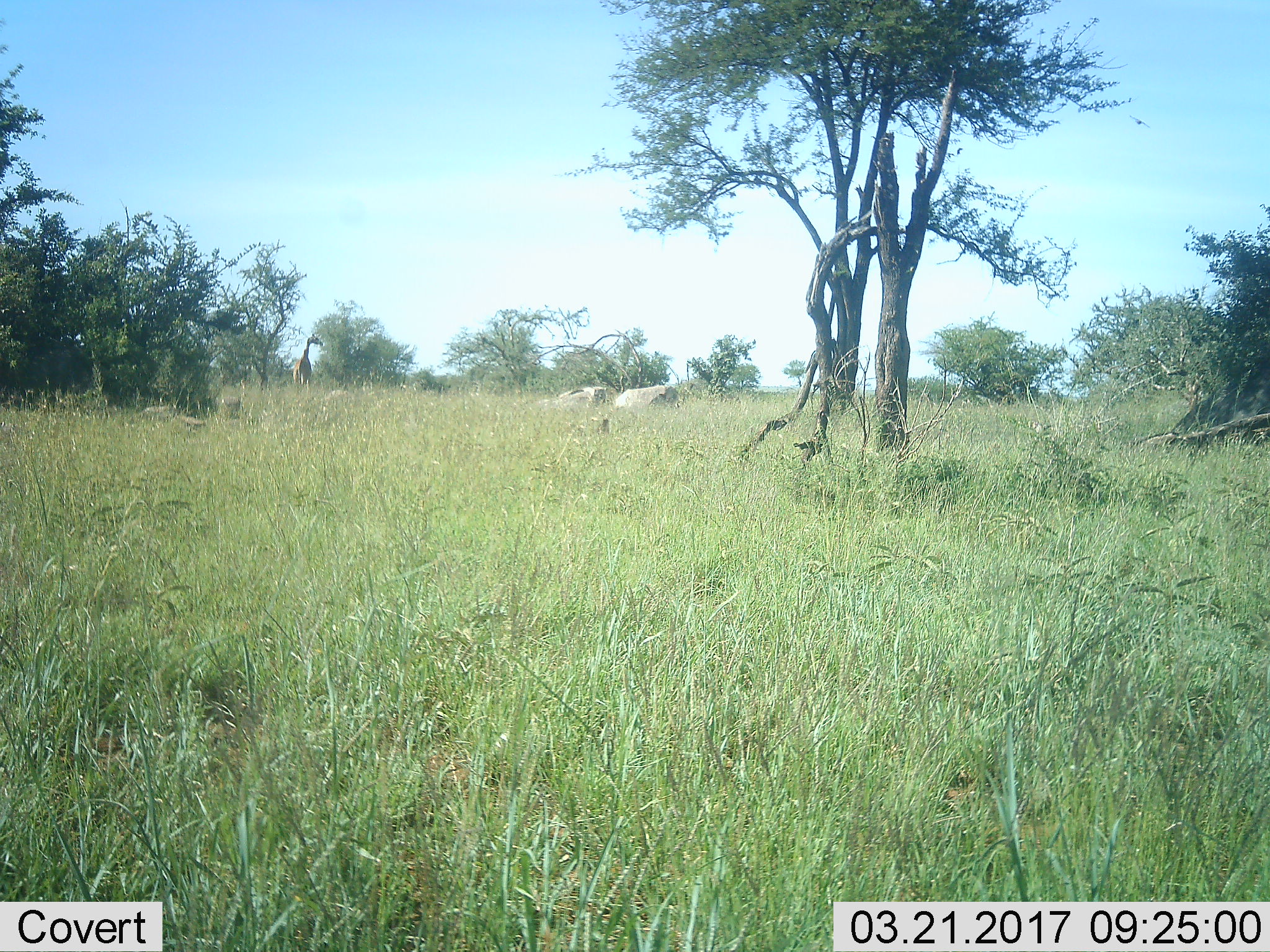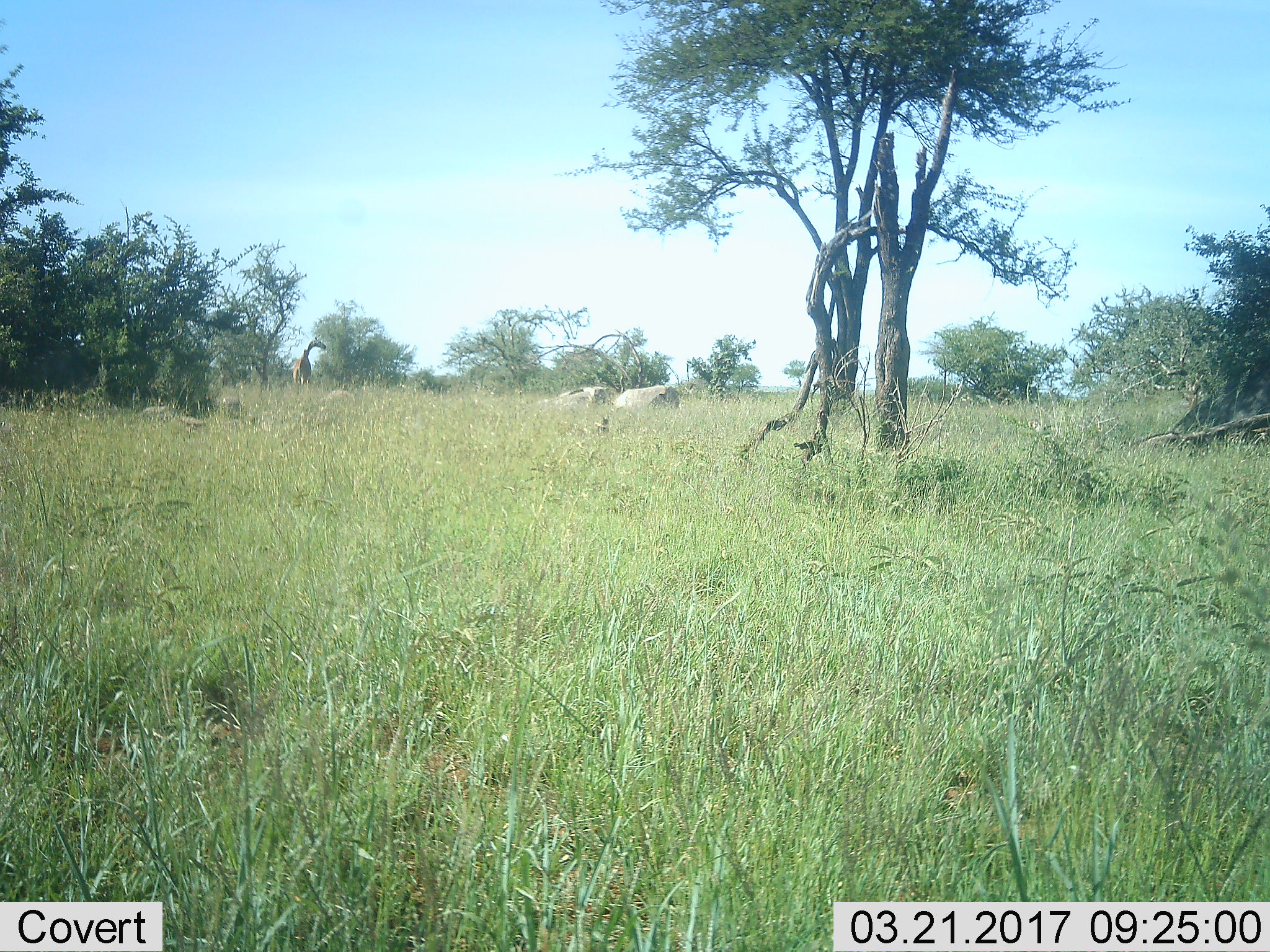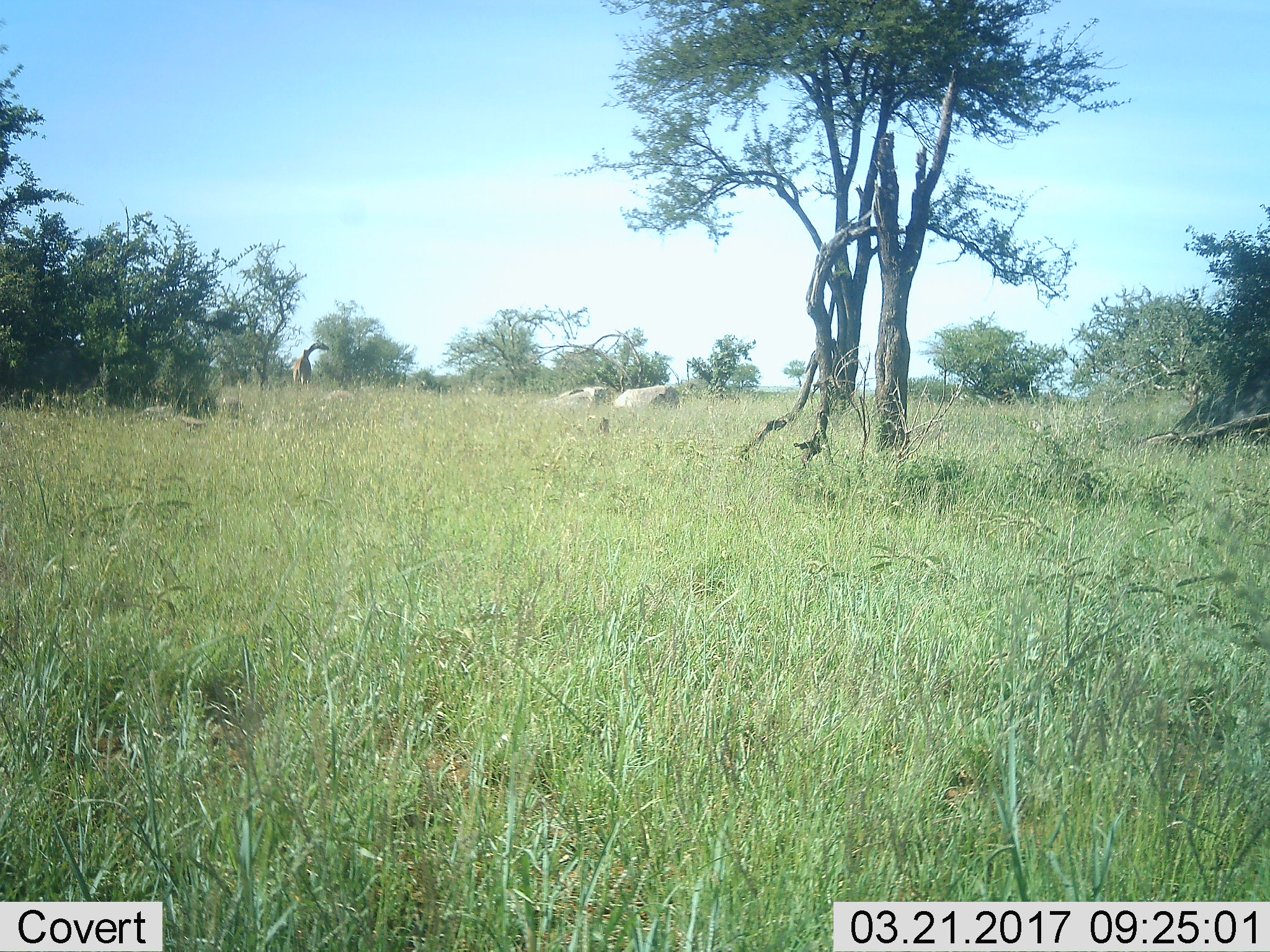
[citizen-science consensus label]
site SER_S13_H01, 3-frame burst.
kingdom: Animalia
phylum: Chordata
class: Mammalia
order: Artiodactyla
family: Giraffidae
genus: Giraffa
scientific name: Giraffa camelopardalis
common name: giraffe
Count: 1.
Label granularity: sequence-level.